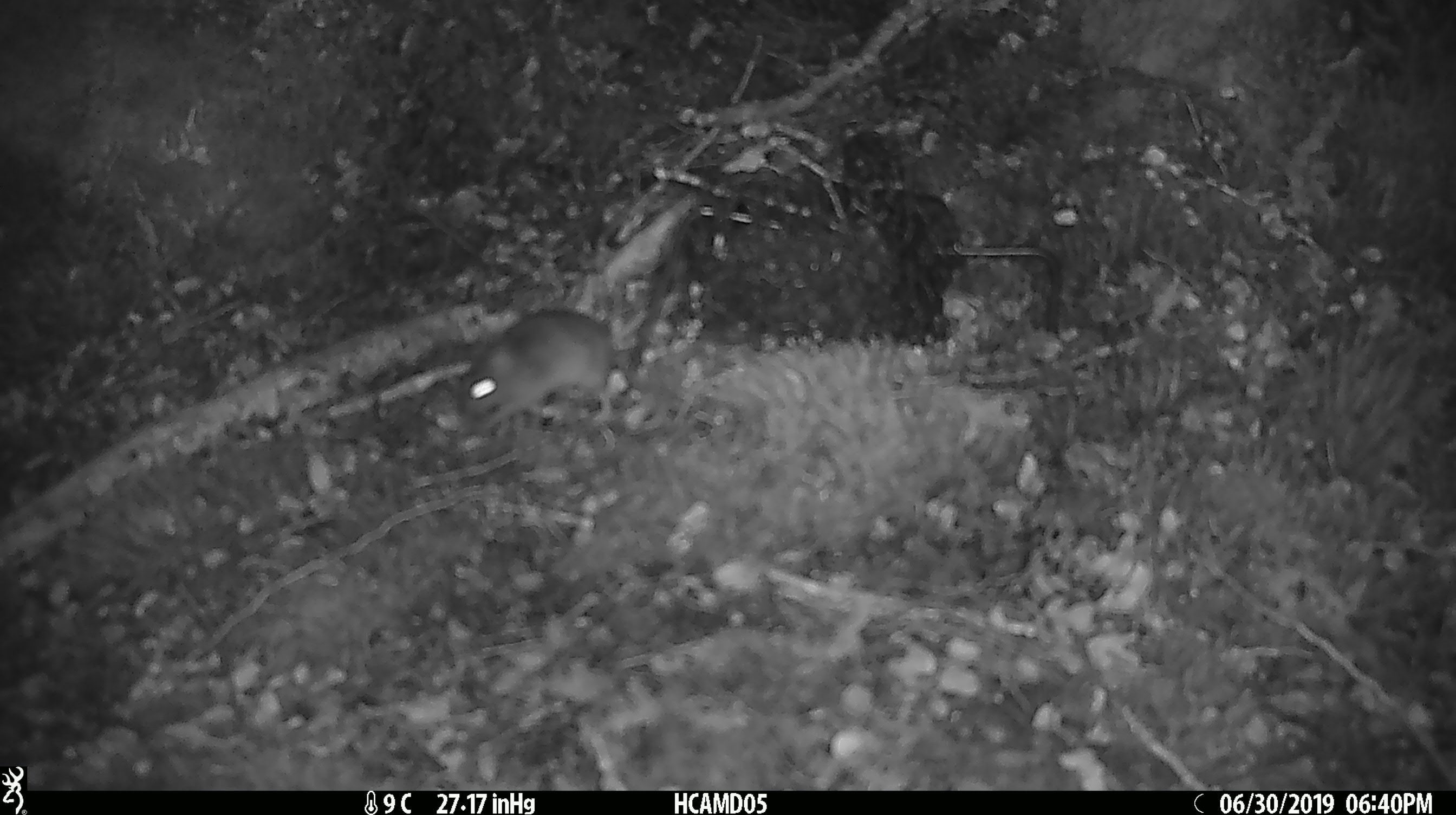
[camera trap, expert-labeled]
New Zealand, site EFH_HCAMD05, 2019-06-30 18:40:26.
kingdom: Animalia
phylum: Chordata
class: Mammalia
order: Rodentia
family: Muridae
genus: Mus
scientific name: Mus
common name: mouse